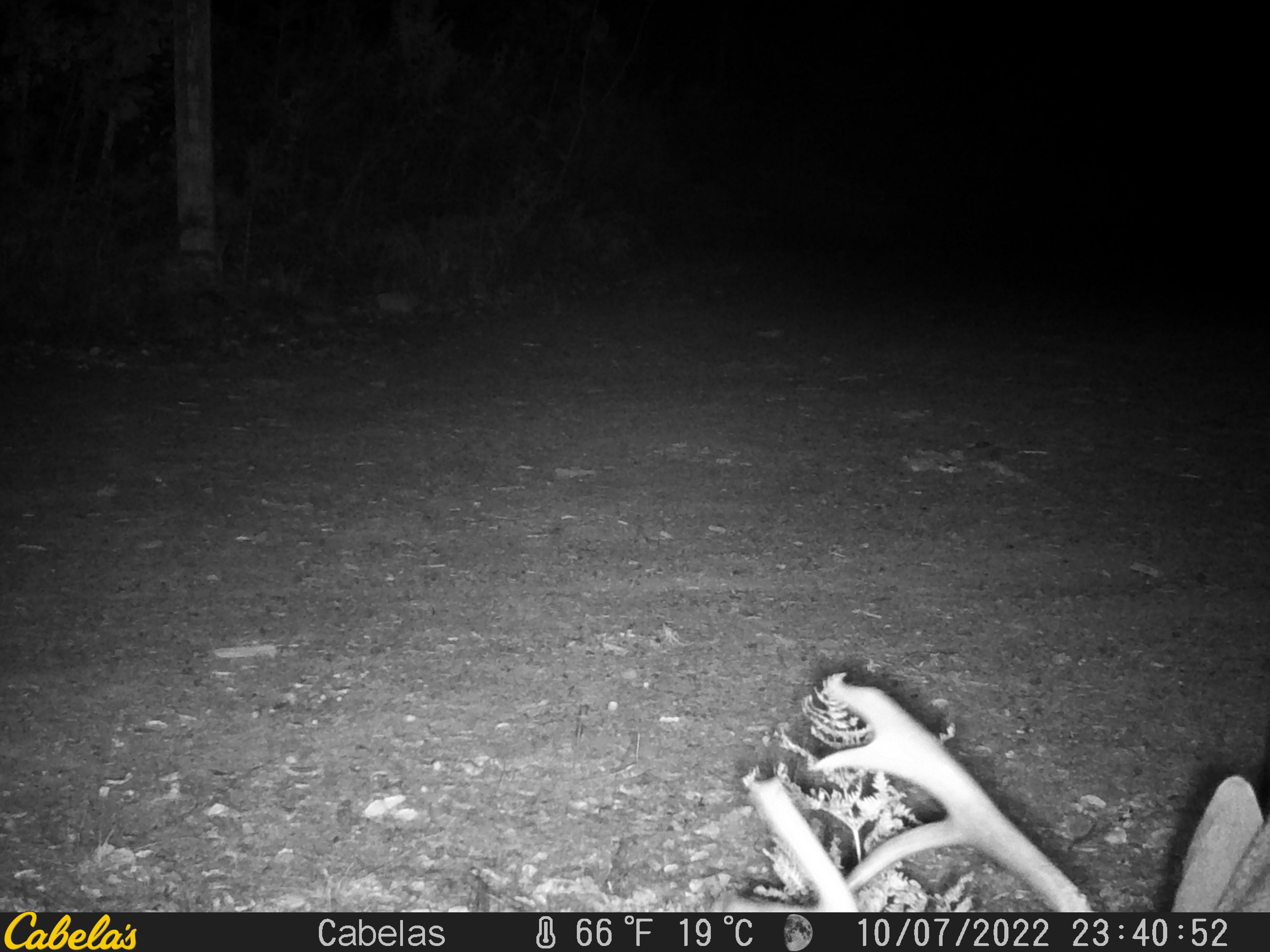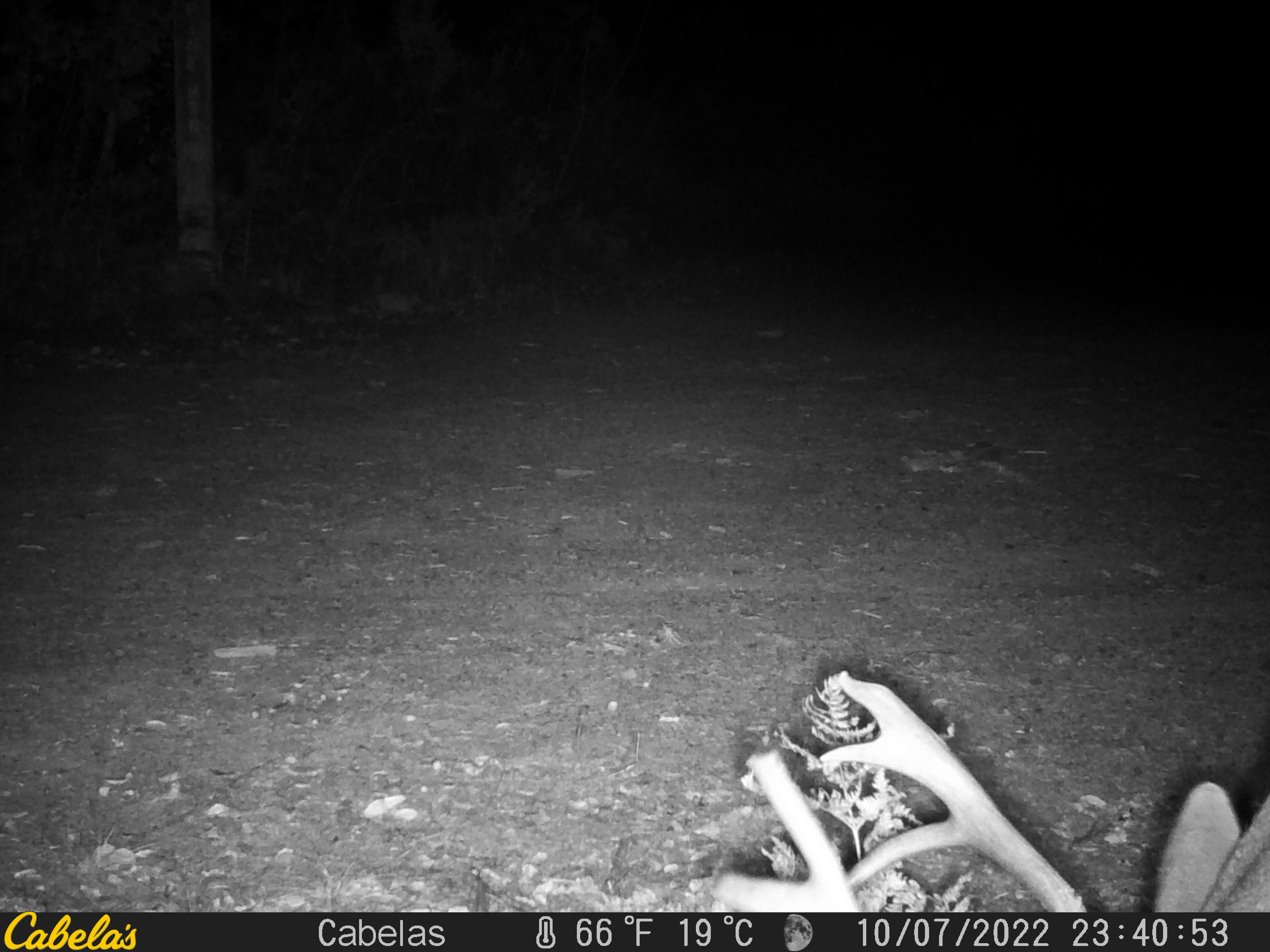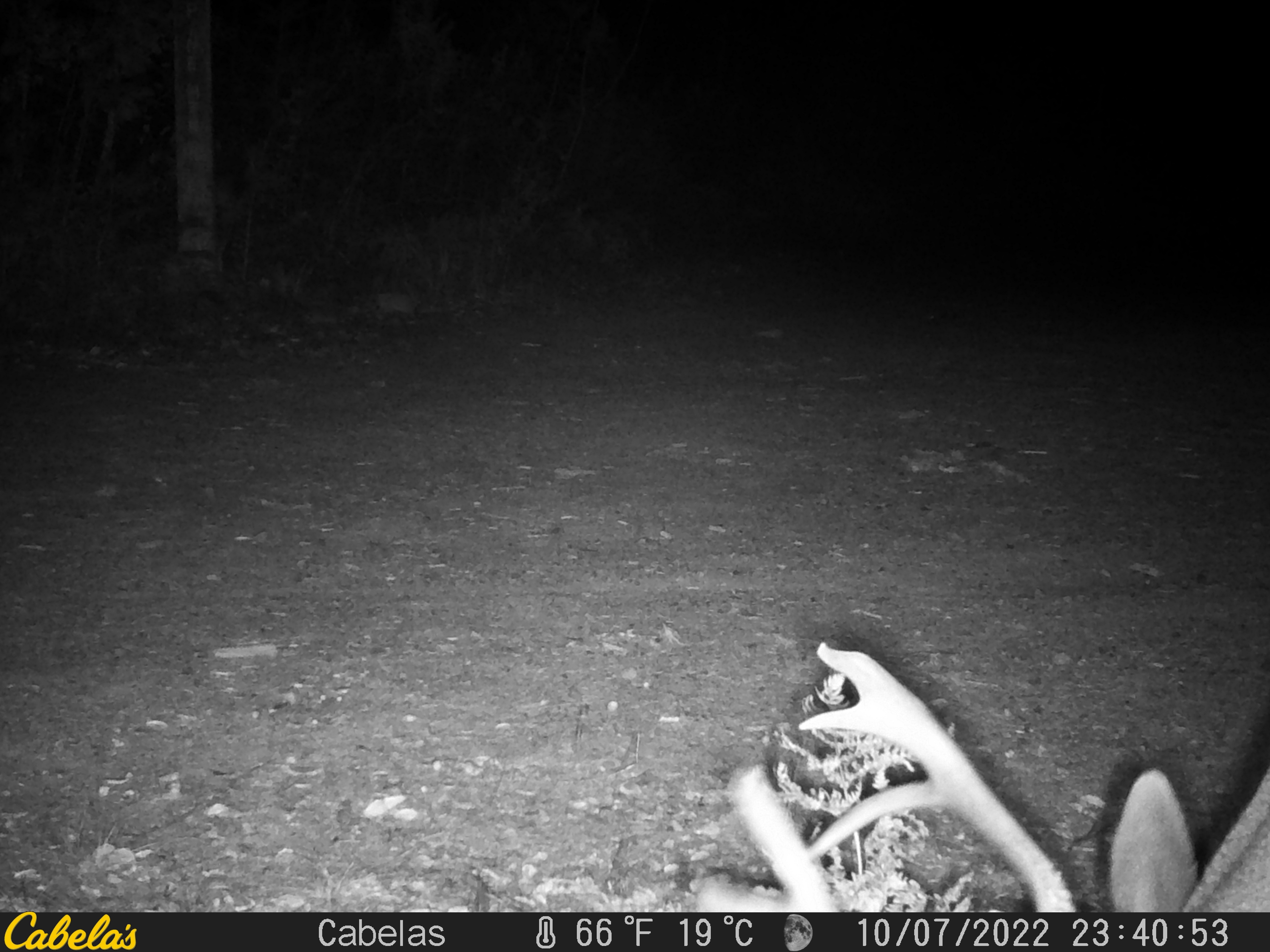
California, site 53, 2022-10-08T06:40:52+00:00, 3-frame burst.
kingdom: Animalia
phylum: Chordata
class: Mammalia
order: Artiodactyla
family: Cervidae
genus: Odocoileus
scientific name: Odocoileus hemionus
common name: mule deer